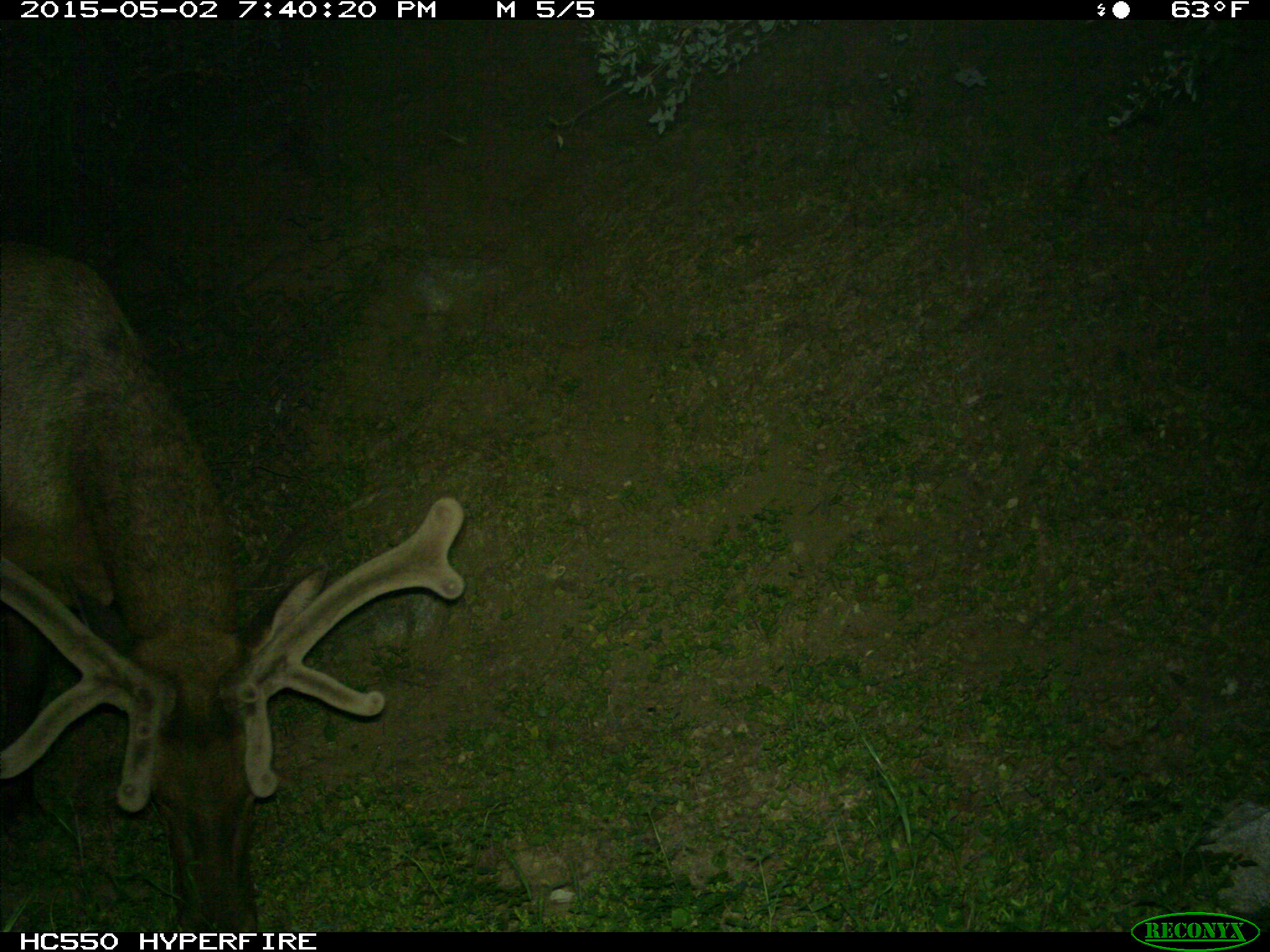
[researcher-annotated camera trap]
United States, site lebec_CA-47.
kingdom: Animalia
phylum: Chordata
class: Mammalia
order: Artiodactyla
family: Cervidae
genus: Cervus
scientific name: Cervus canadensis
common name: elk